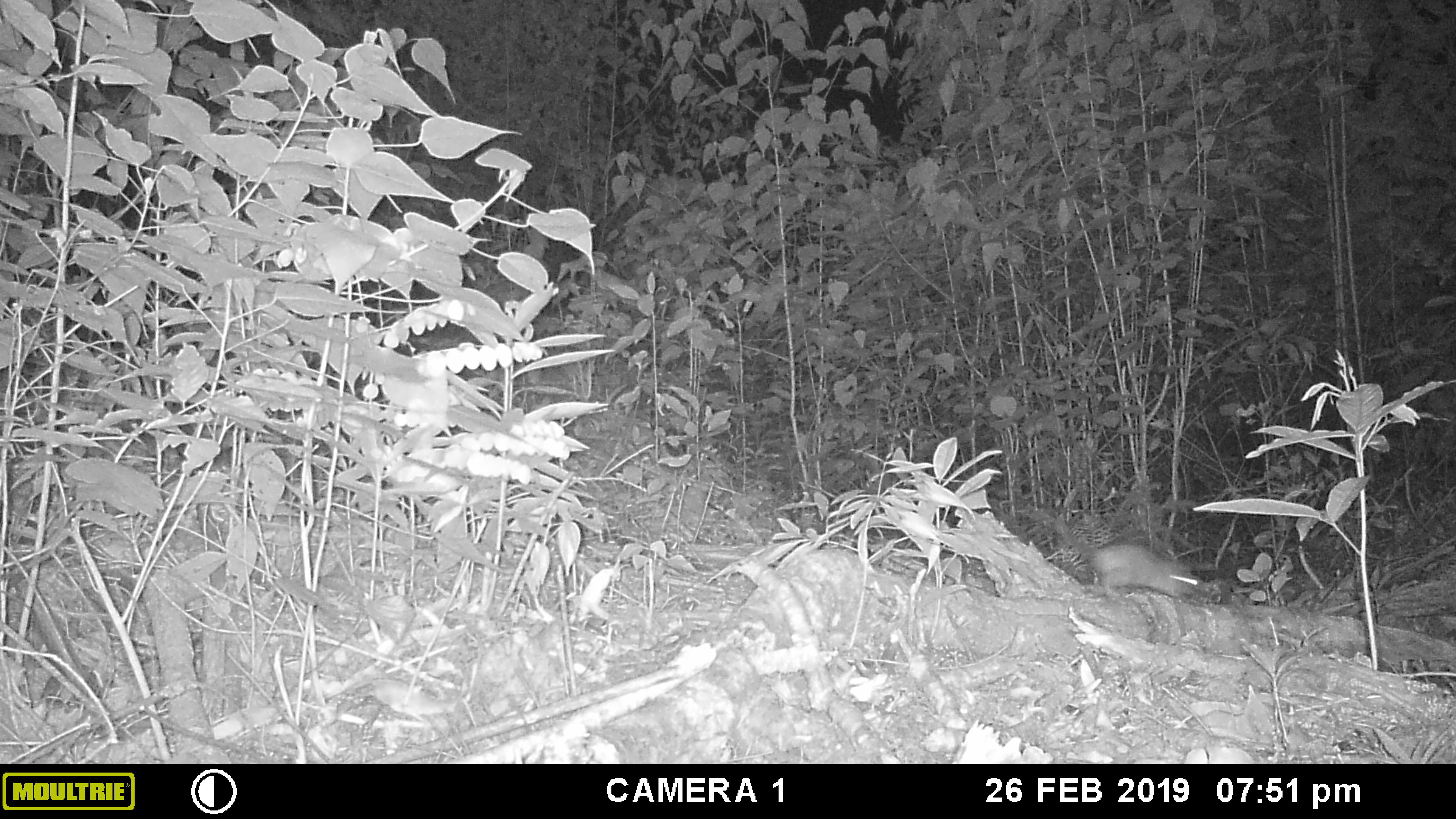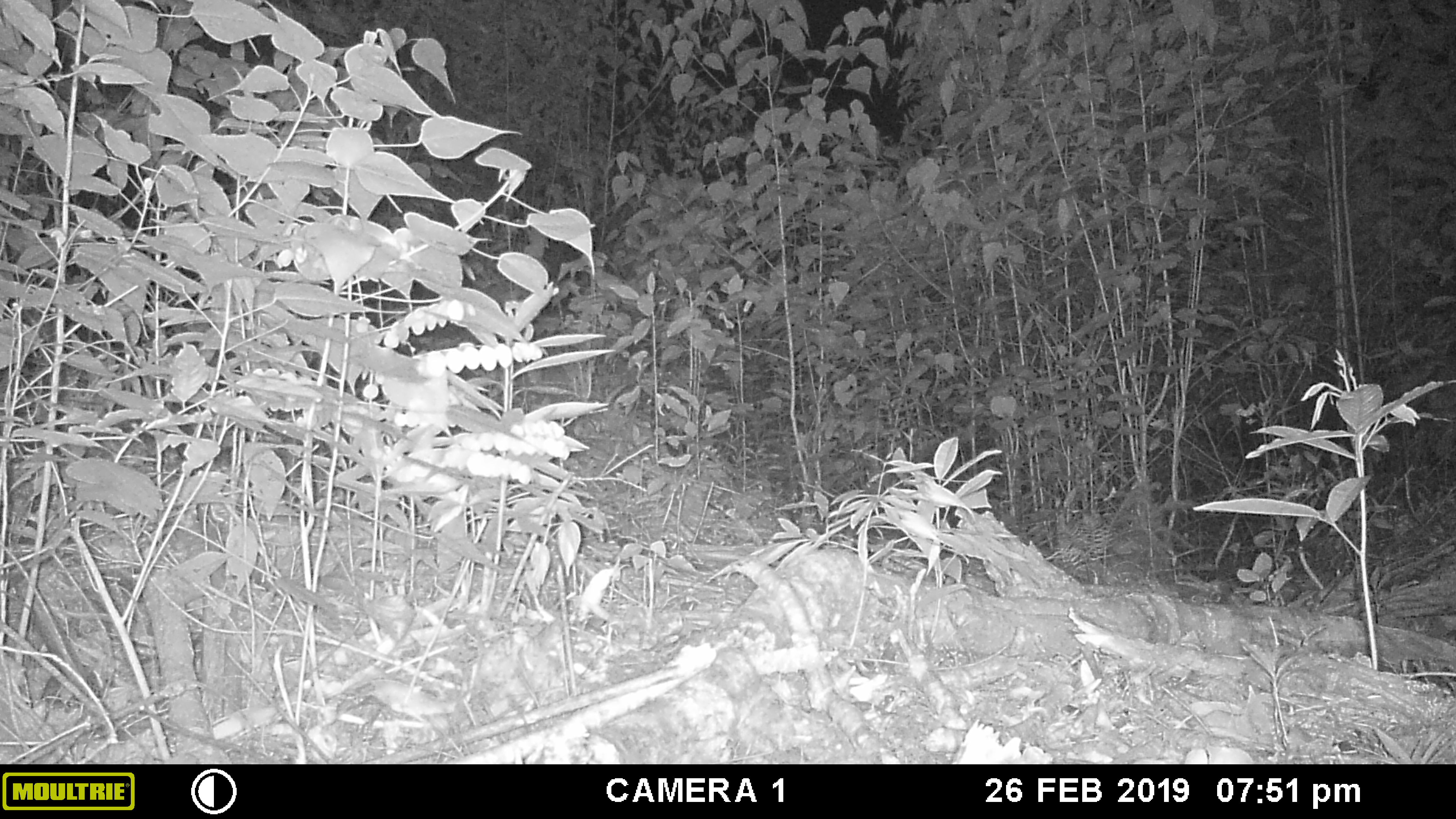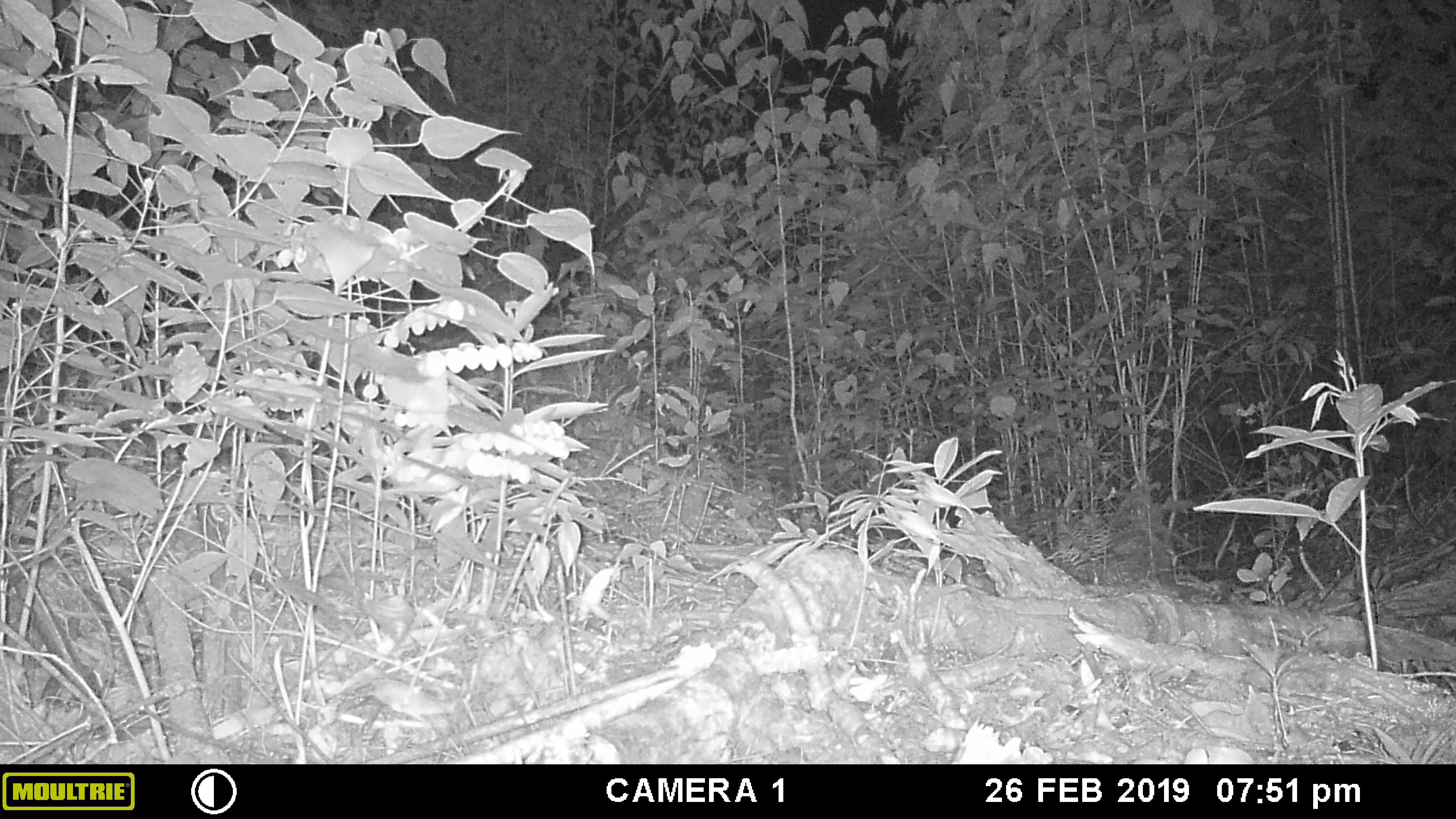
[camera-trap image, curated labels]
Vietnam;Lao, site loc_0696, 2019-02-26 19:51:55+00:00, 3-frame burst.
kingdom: Animalia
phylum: Chordata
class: Mammalia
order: Rodentia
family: Muridae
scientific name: Muridae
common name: old-world mice and rats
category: unidentified murid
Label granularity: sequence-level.